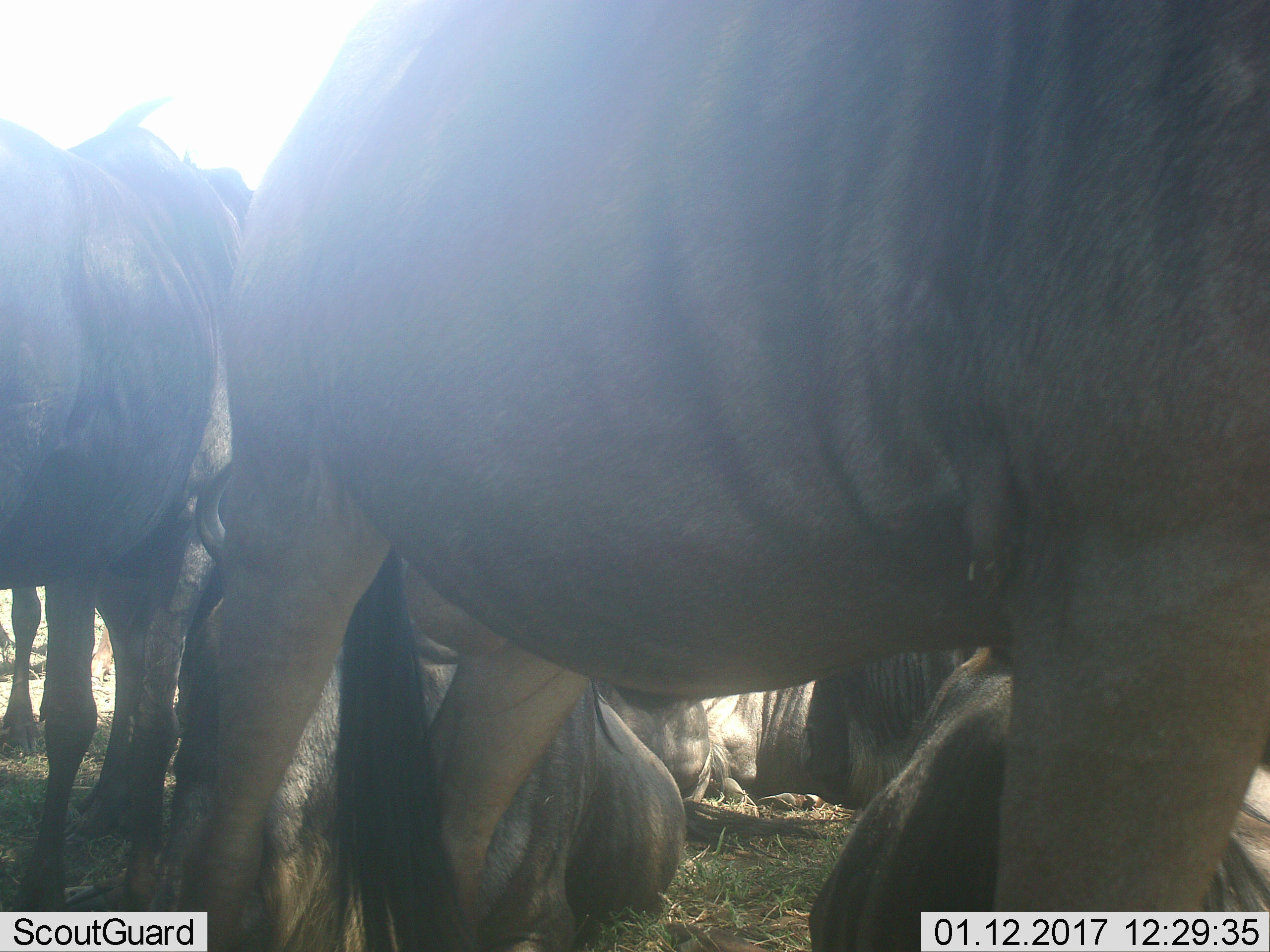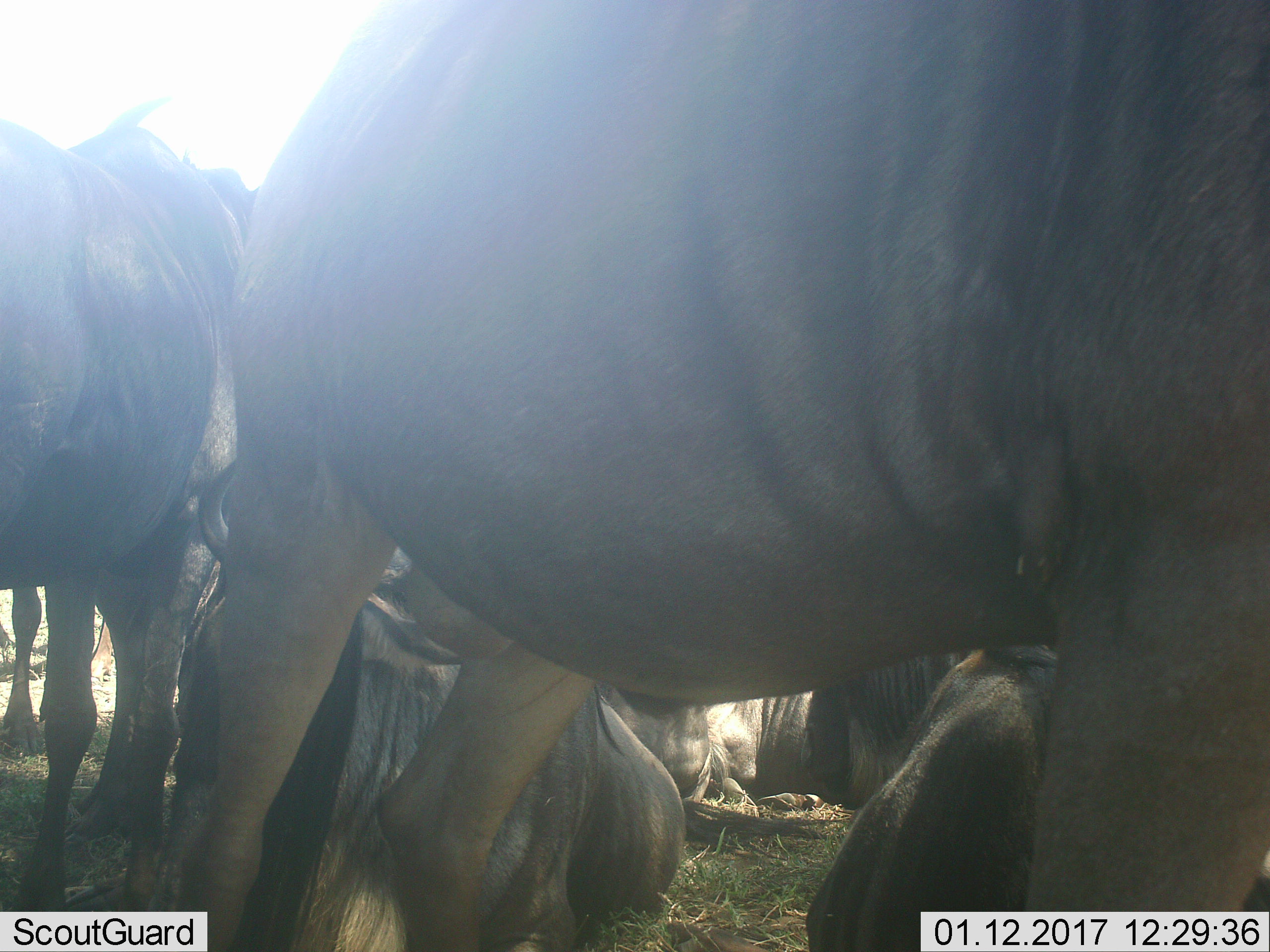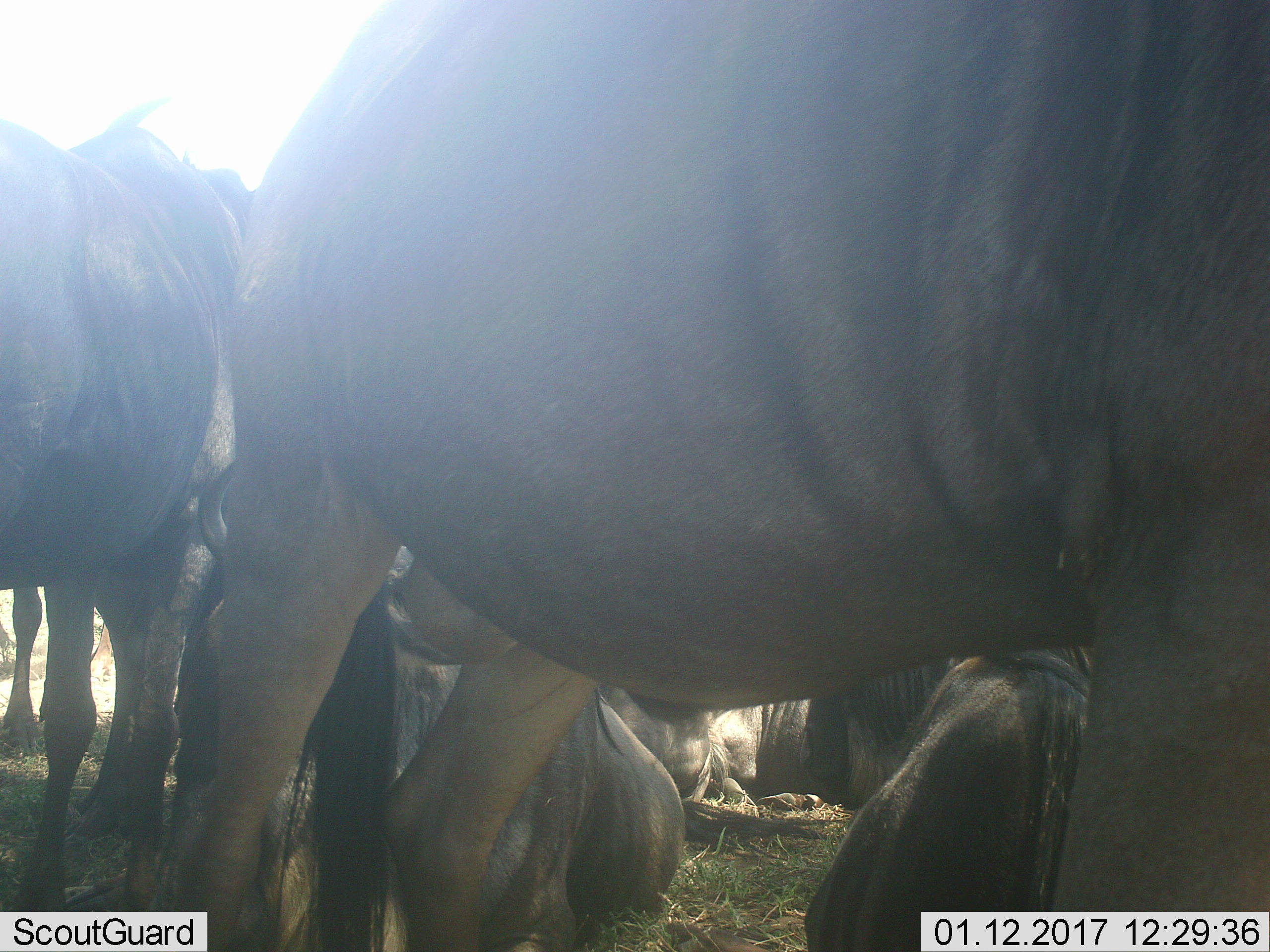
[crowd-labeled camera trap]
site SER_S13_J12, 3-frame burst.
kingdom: Animalia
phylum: Chordata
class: Mammalia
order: Artiodactyla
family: Bovidae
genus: Connochaetes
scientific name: Connochaetes taurinus taurinus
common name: blue wildebeest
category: wildebeestblue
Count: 7.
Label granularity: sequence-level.